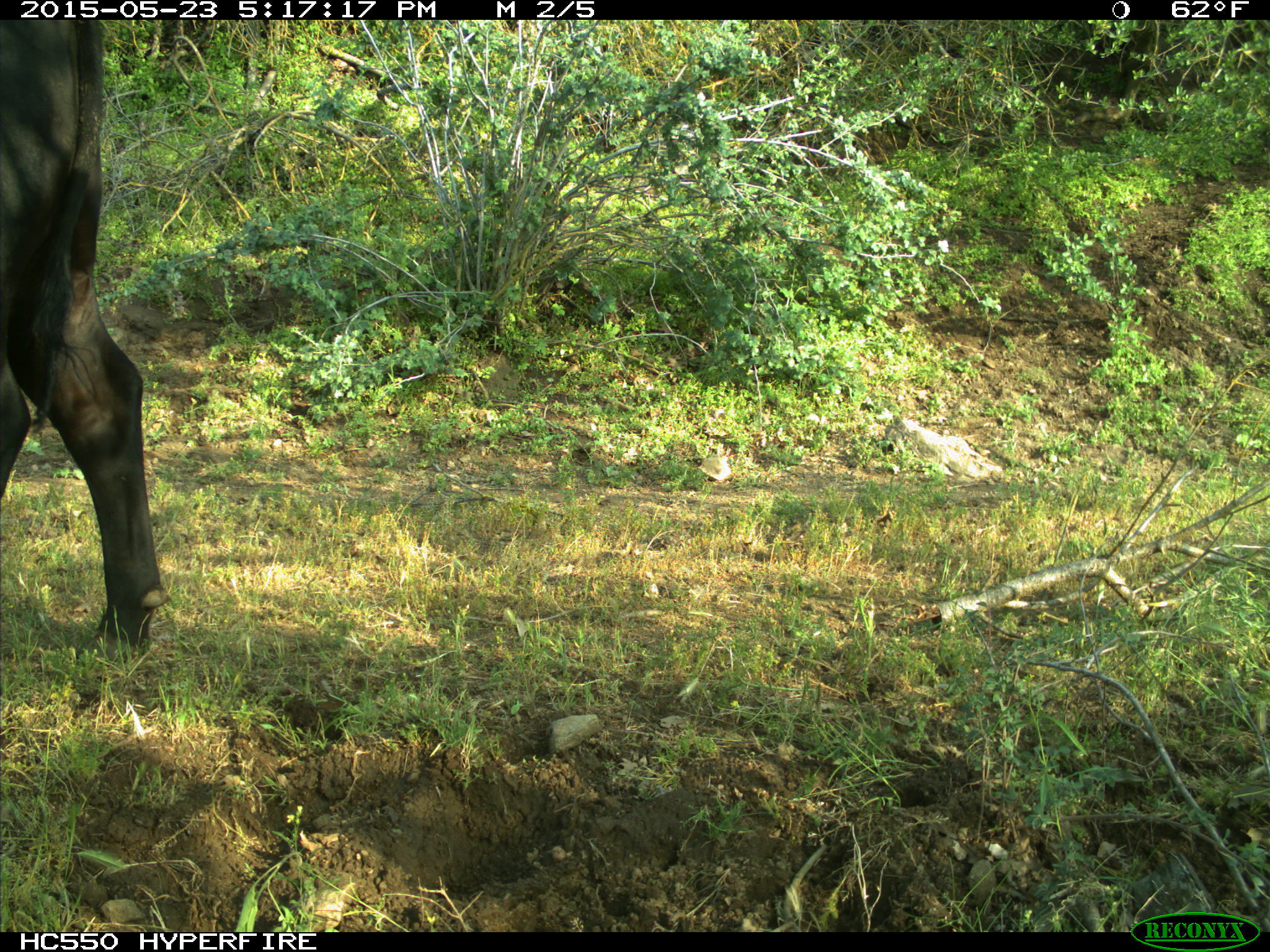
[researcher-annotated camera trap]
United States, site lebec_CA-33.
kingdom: Animalia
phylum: Chordata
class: Mammalia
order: Artiodactyla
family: Bovidae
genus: Bos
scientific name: Bos taurus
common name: domestic cow